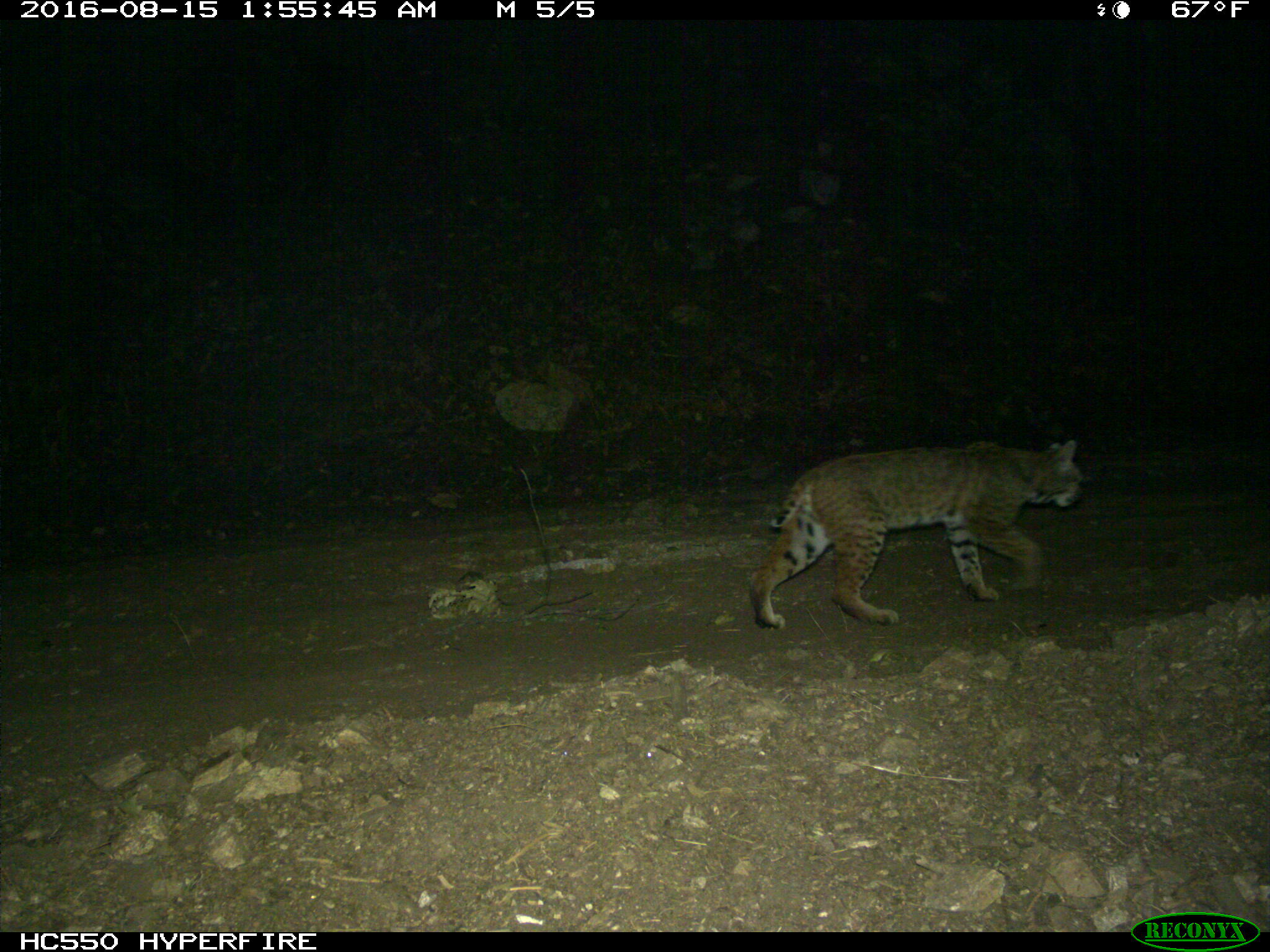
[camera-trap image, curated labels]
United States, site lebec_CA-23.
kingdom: Animalia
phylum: Chordata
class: Mammalia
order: Carnivora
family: Felidae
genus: Lynx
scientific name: Lynx rufus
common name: bobcat